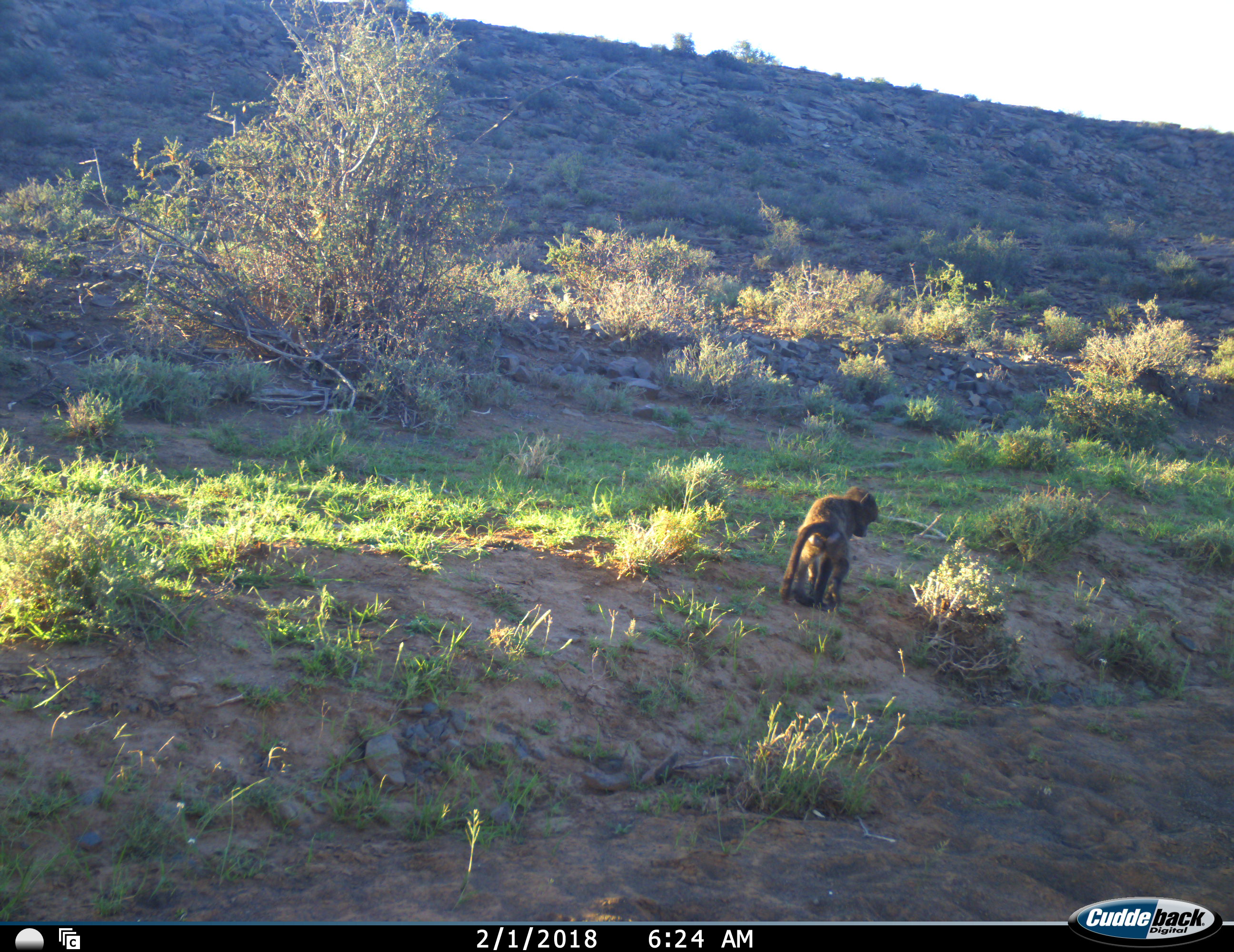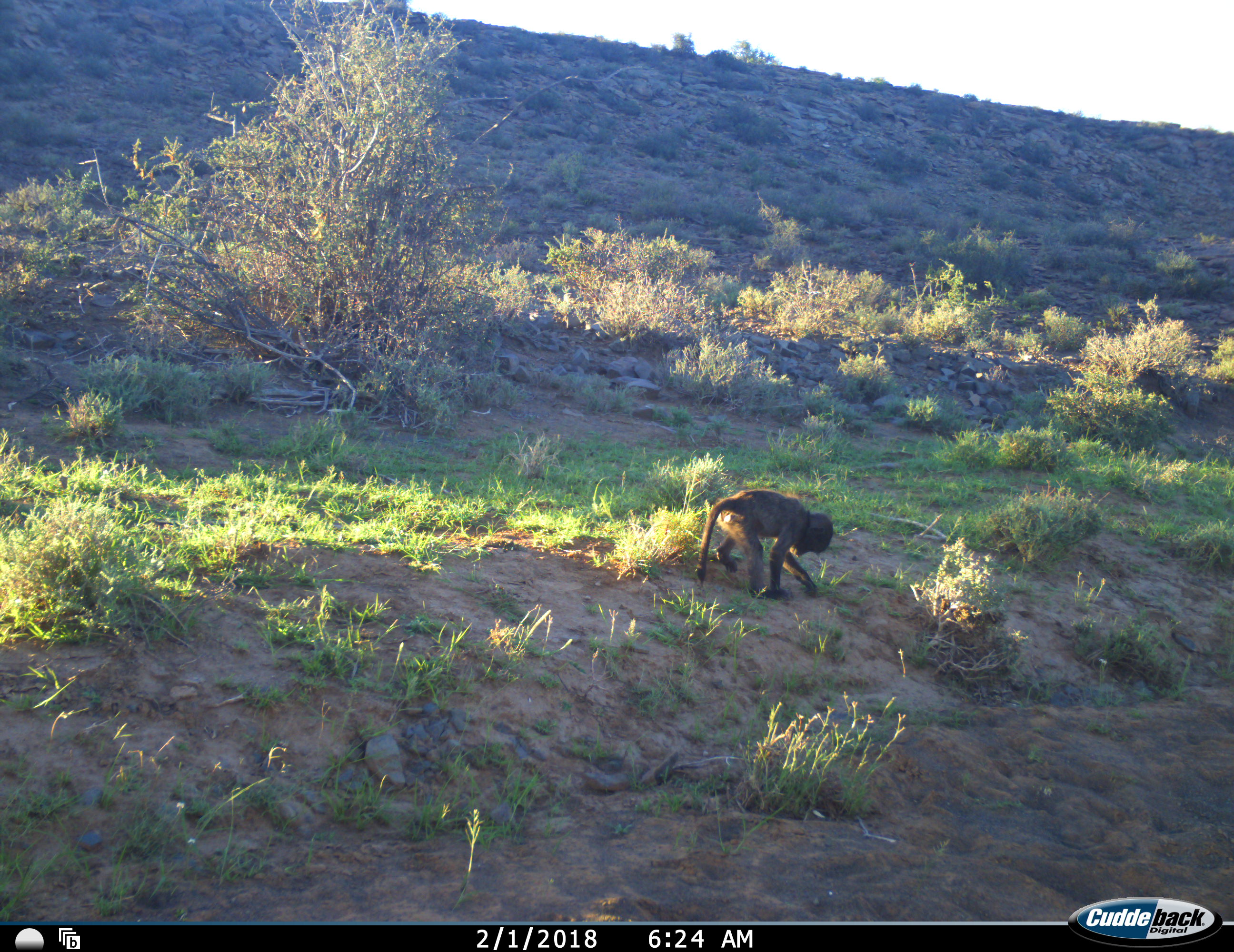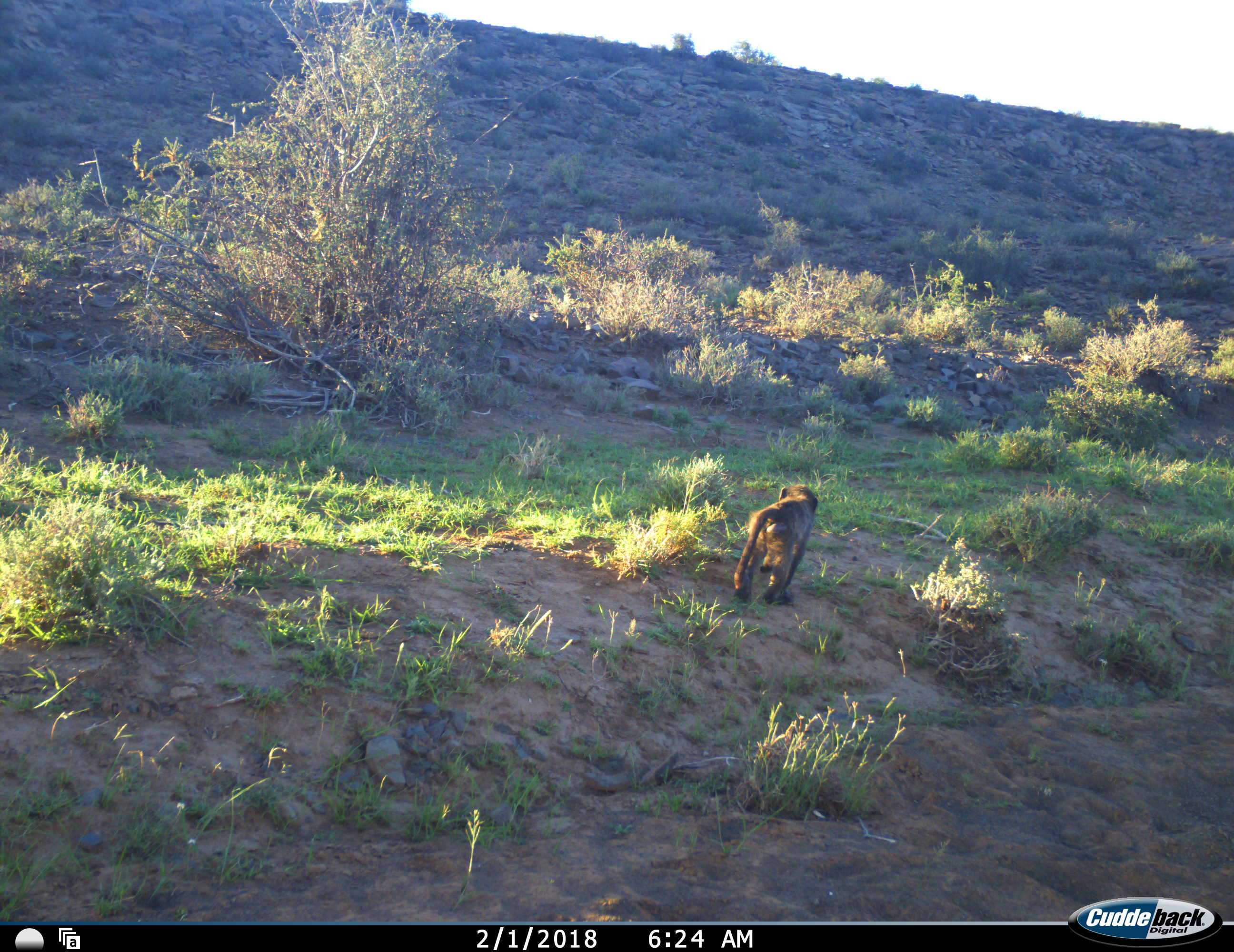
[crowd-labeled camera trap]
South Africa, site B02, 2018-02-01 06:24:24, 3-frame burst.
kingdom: Animalia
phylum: Chordata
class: Mammalia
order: Primates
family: Cercopithecidae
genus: Papio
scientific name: Papio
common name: baboon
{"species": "baboon (Papio)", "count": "1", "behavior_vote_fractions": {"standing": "22%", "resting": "0%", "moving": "78%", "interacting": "0%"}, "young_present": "56%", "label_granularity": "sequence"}